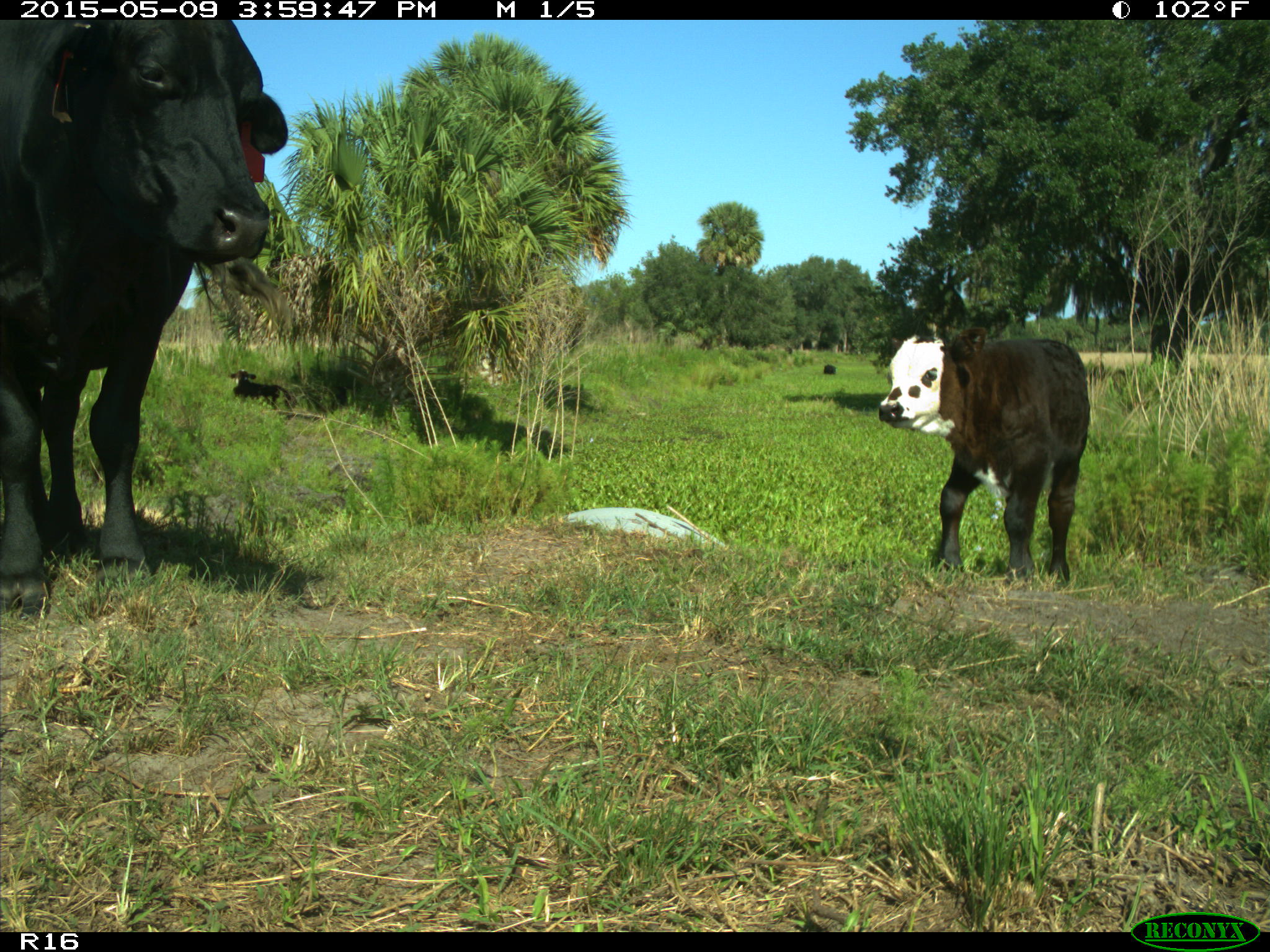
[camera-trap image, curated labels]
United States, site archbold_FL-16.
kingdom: Animalia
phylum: Chordata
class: Mammalia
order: Artiodactyla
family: Bovidae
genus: Bos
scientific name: Bos taurus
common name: domestic cow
Bos taurus (domestic cow).